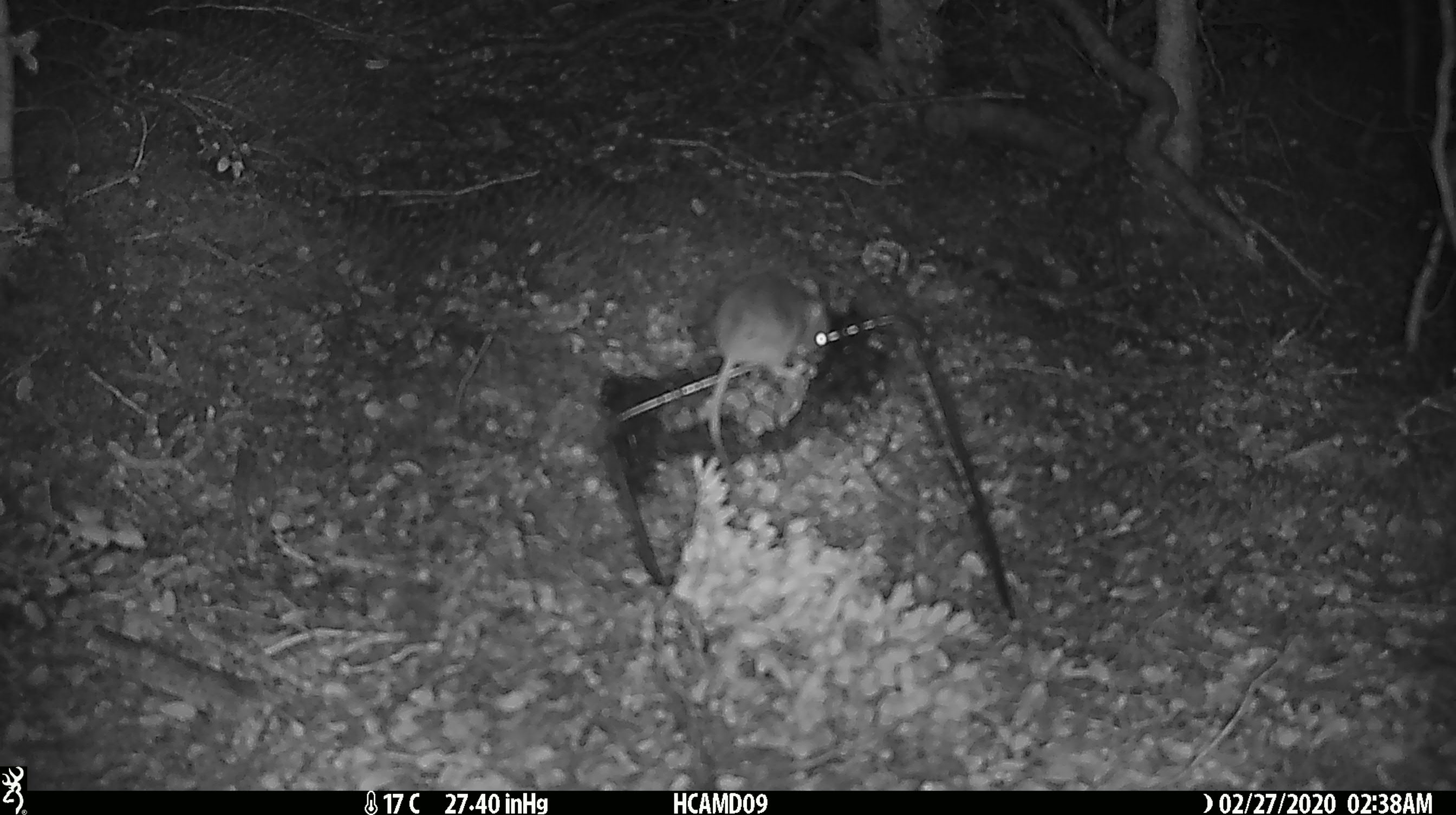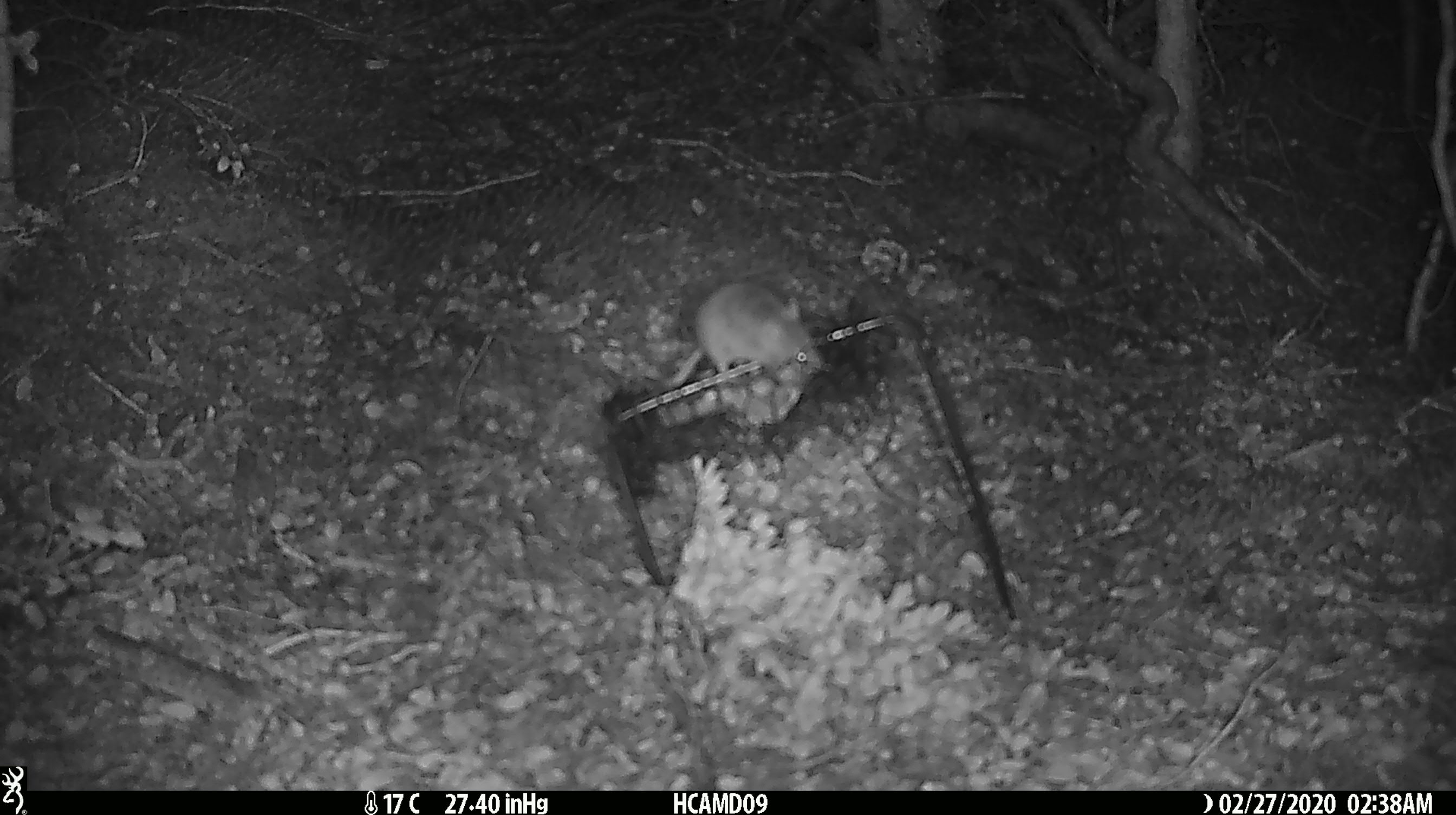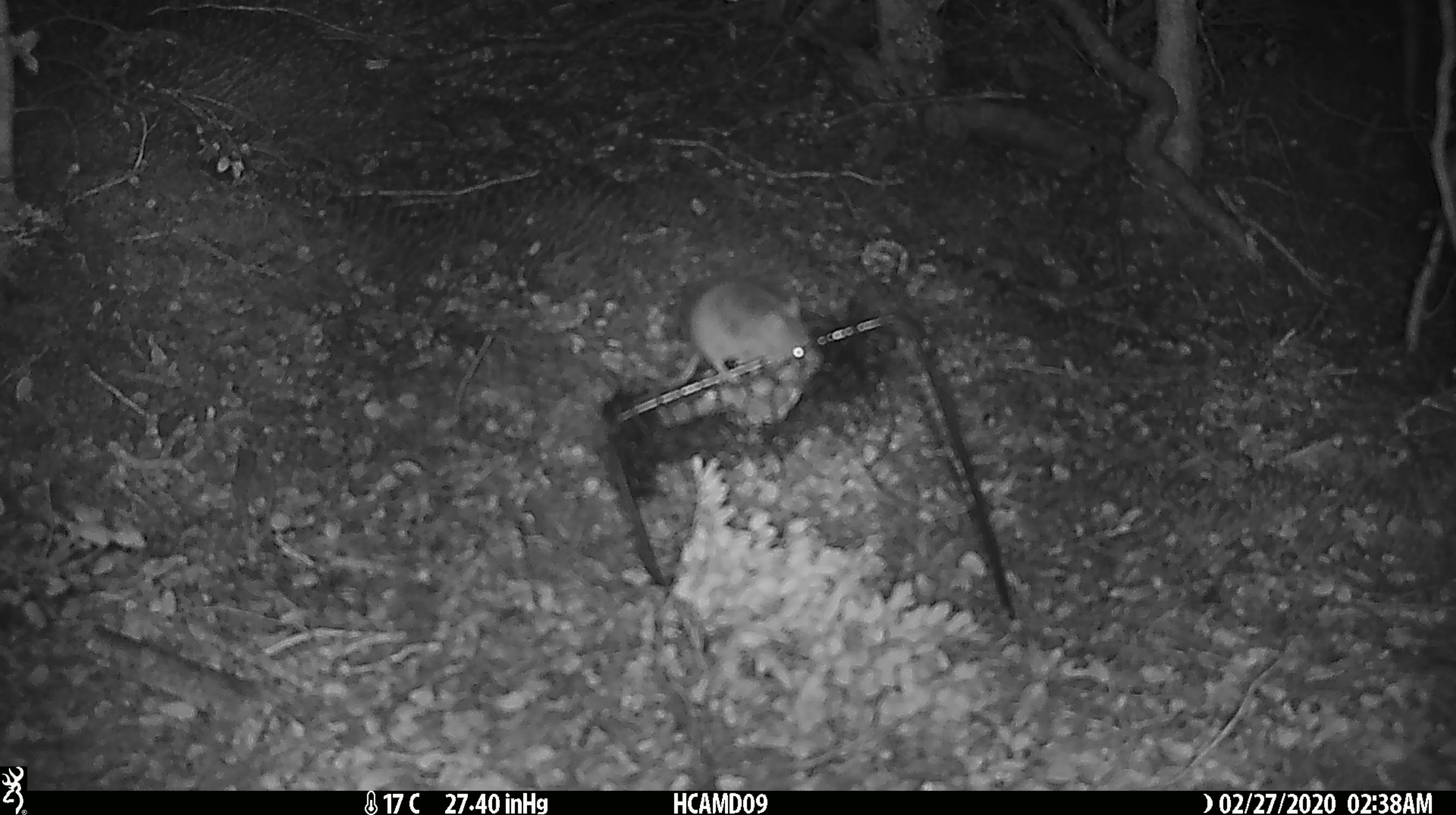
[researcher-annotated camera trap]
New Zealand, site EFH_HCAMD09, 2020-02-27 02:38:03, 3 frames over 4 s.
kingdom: Animalia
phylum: Chordata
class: Mammalia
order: Rodentia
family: Muridae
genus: Mus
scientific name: Mus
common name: mouse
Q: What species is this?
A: Mouse (Mus).